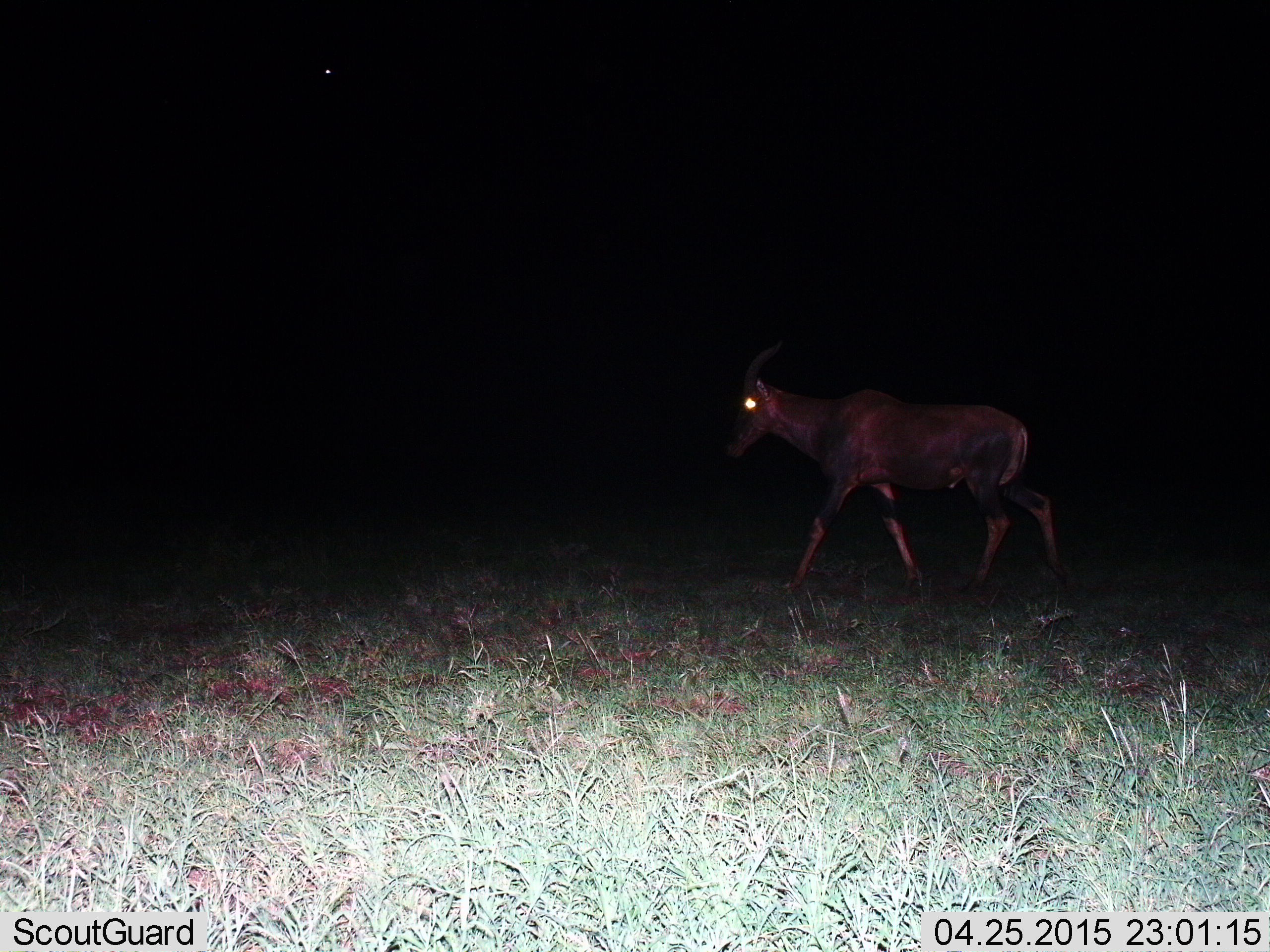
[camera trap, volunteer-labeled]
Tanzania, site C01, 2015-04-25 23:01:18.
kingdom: Animalia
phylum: Chordata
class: Mammalia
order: Artiodactyla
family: Bovidae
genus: Damaliscus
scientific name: Damaliscus lunatus jimela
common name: topi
Topi (Damaliscus lunatus jimela), count 1. Behavior (volunteer vote fractions): standing 0%, resting 0%, moving 100%, interacting 0%. Young present (vote fraction): 0%. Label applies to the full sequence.